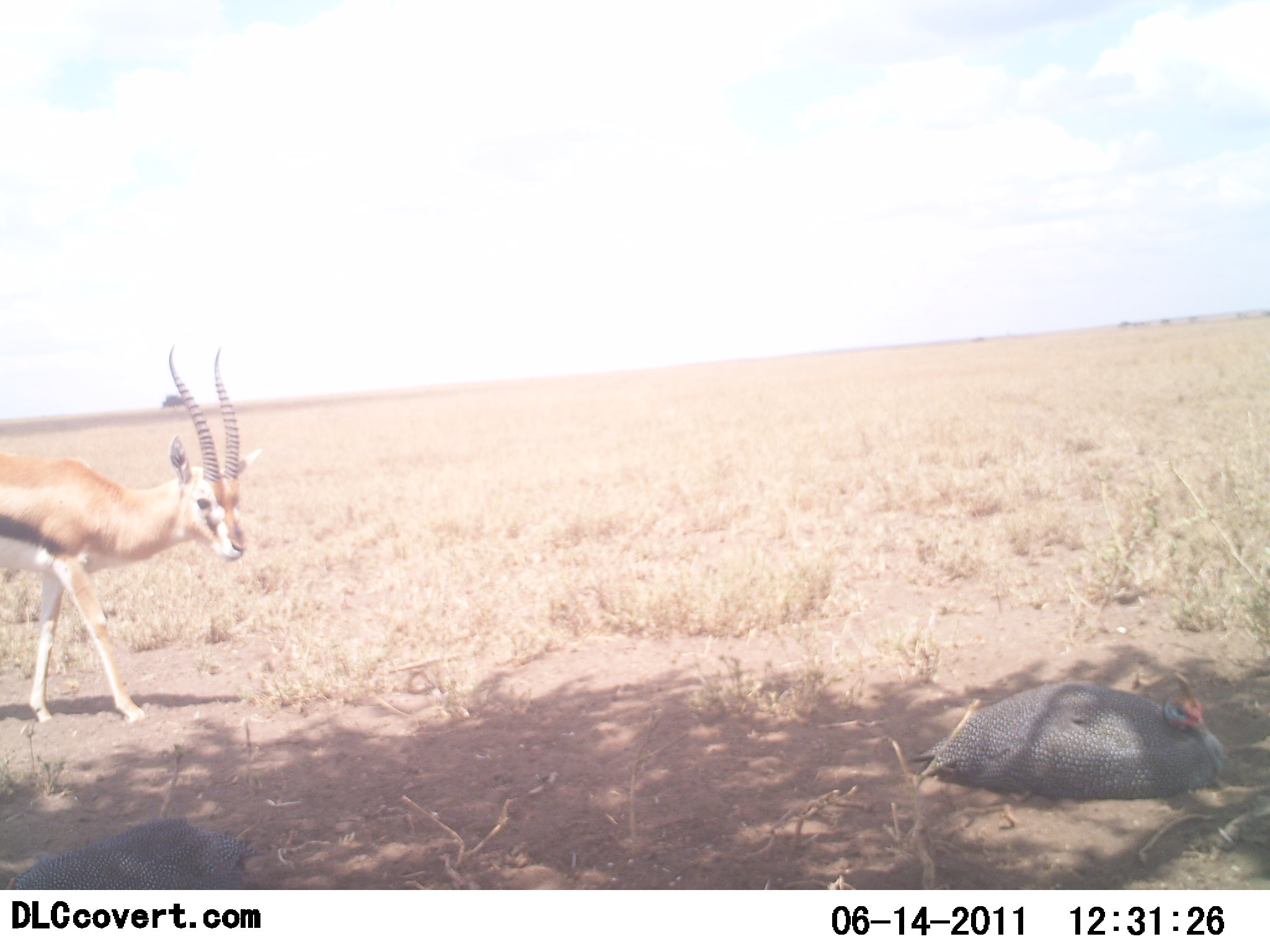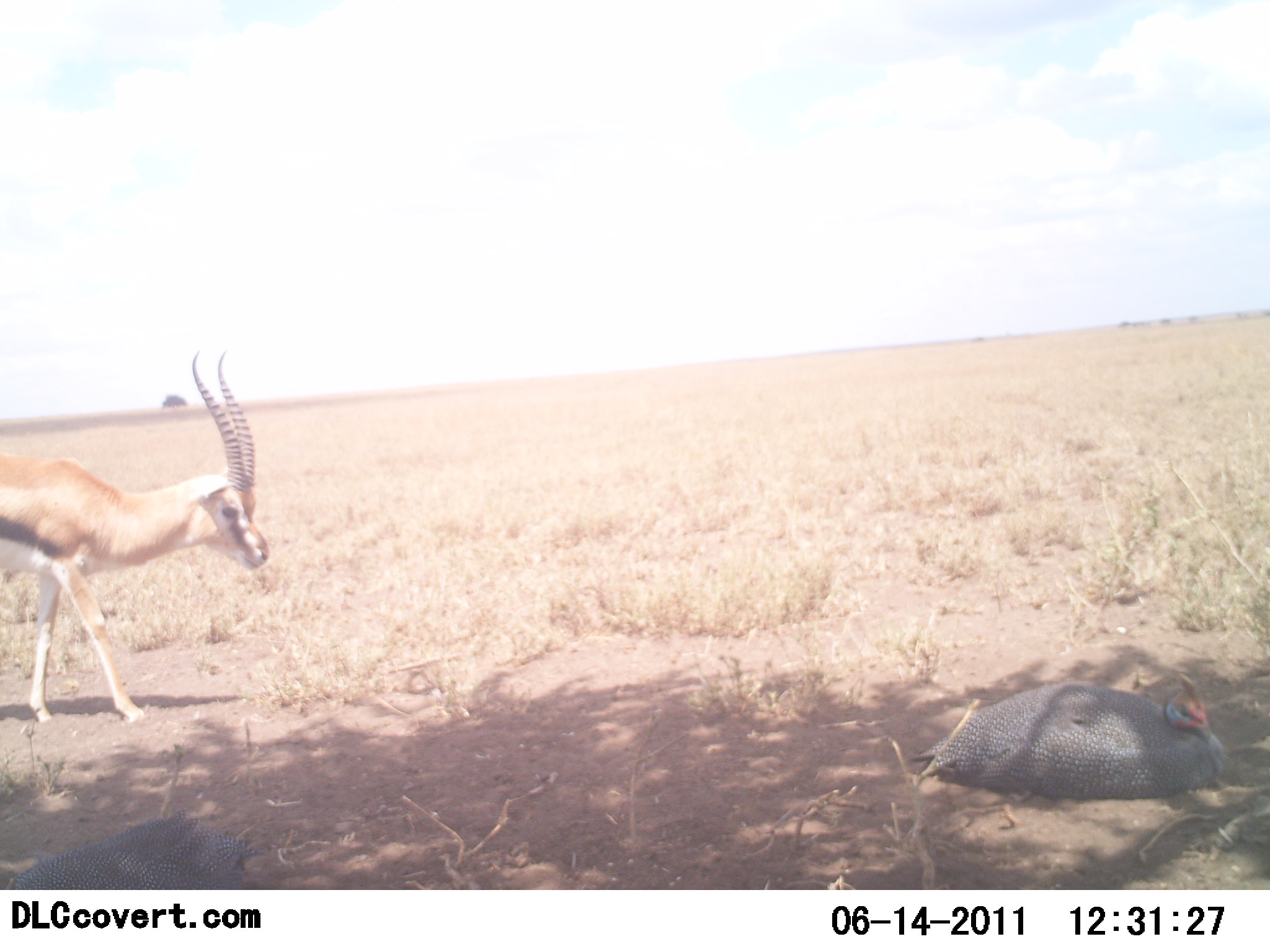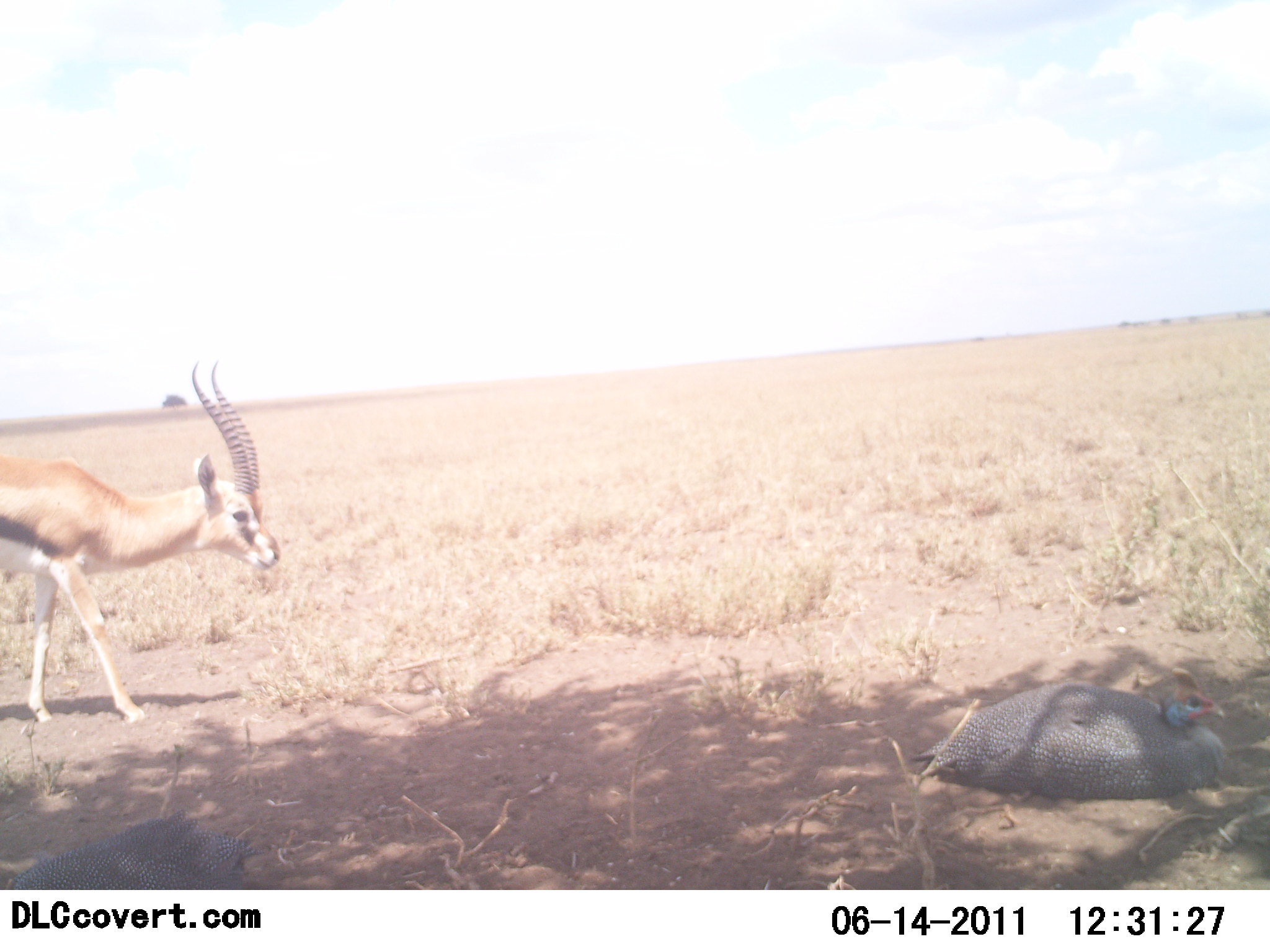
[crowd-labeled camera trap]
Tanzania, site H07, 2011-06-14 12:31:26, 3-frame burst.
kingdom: Animalia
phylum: Chordata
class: Mammalia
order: Artiodactyla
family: Bovidae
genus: Eudorcas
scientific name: Eudorcas thomsonii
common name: thomson's gazelle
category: gazellethomsons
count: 1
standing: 100%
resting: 0%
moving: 0%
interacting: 0%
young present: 0%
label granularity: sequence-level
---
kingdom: Animalia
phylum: Chordata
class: Aves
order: Galliformes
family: Numididae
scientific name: Numididae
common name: guinea fowl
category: guineafowl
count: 1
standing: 0%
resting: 100%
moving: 0%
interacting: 0%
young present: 0%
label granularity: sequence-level